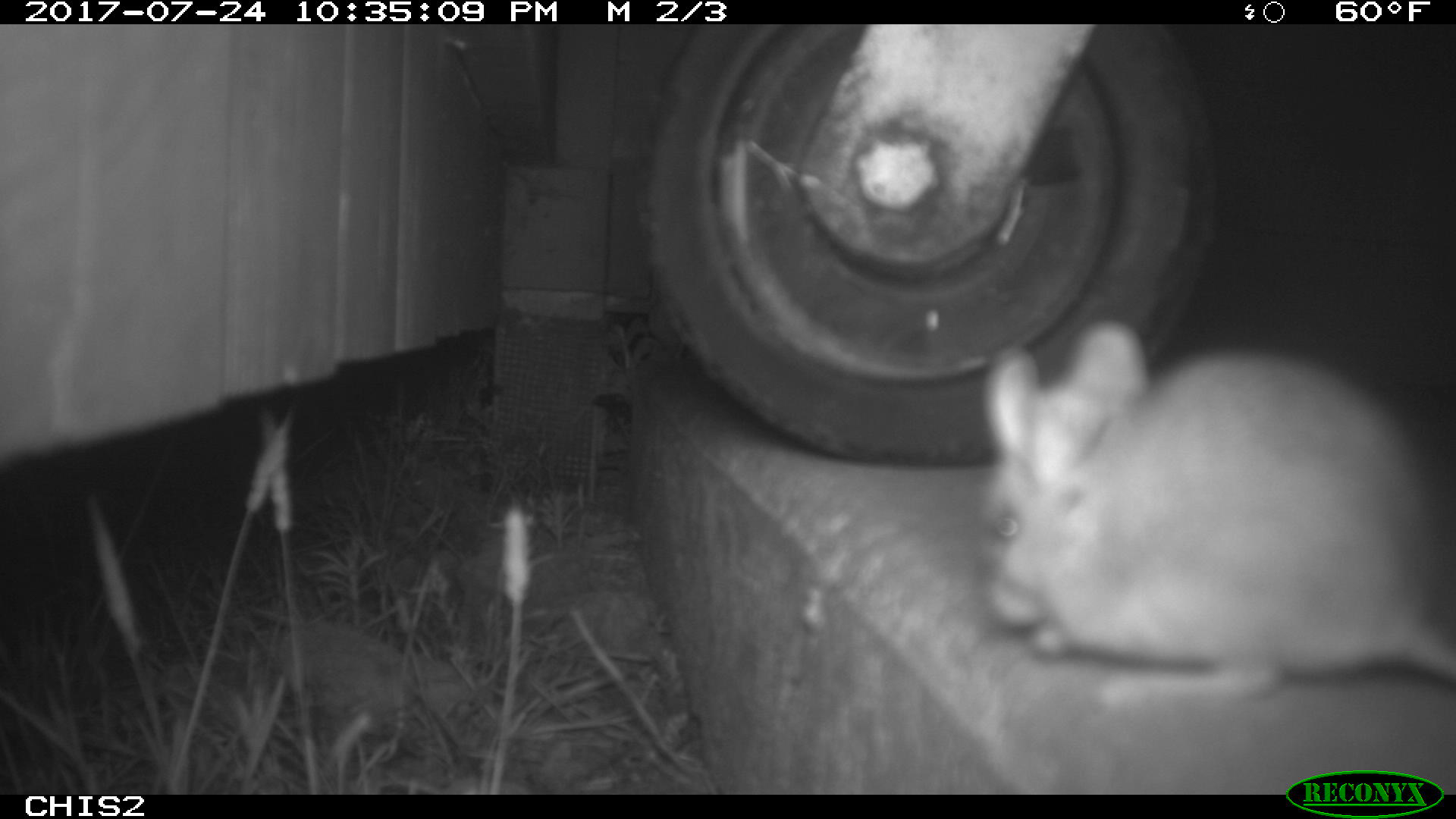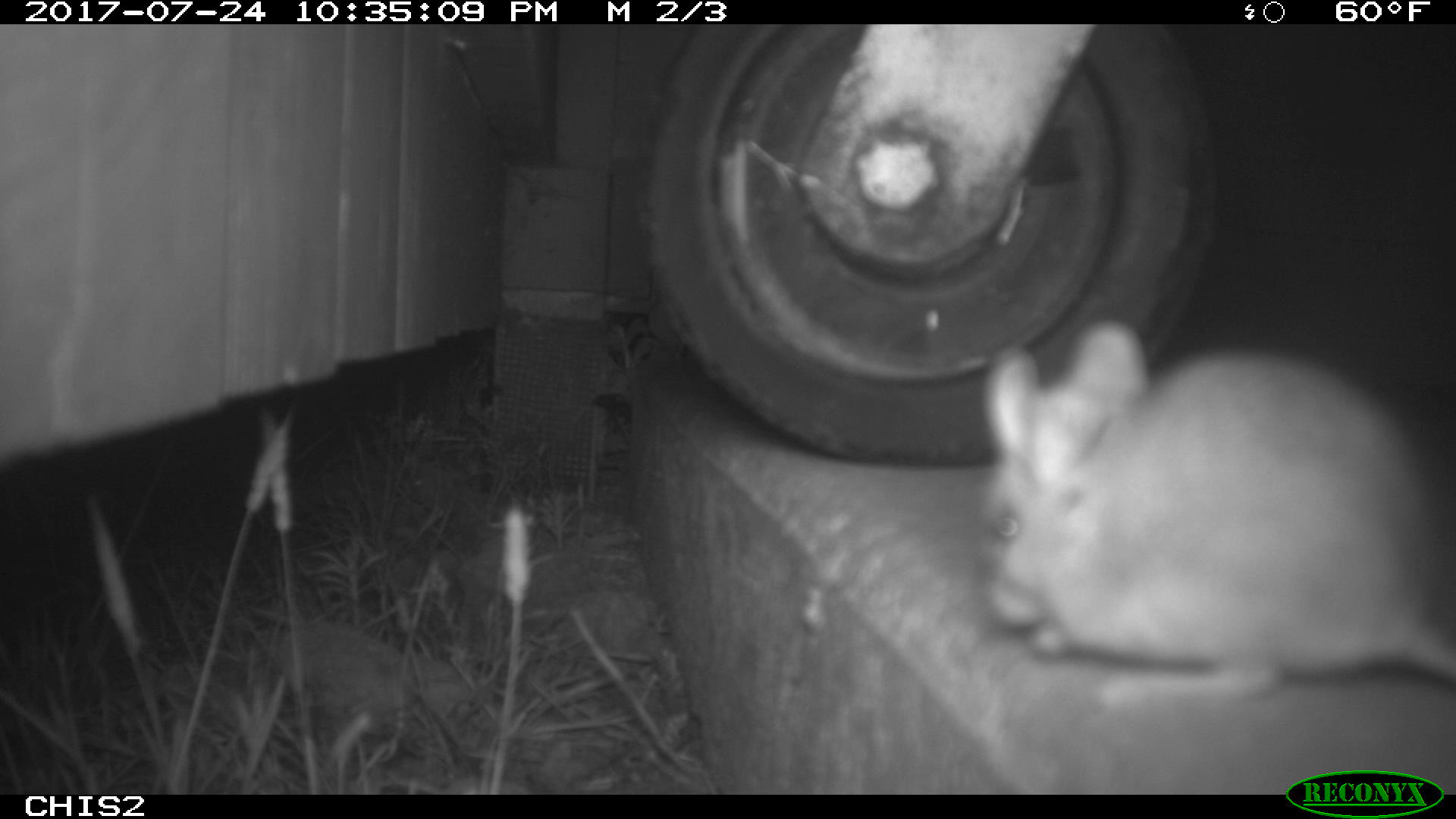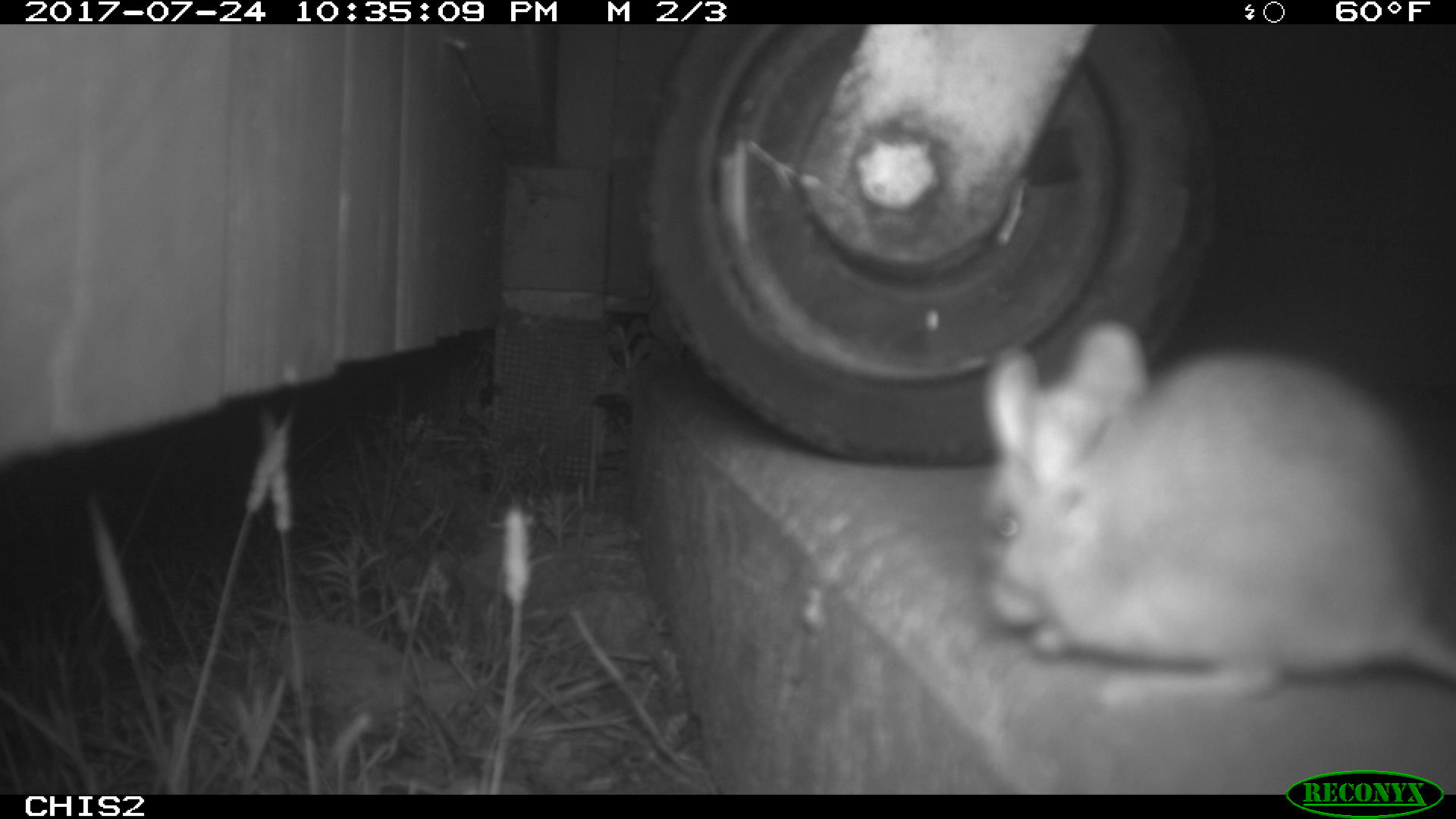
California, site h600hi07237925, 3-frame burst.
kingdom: Animalia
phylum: Chordata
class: Mammalia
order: Rodentia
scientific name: Rodentia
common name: rodent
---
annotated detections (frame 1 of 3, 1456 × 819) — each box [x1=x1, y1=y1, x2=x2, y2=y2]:
rodent: [x1=962, y1=315, x2=1455, y2=708]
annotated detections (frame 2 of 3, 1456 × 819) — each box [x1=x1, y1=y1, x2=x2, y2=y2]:
rodent: [x1=965, y1=312, x2=1455, y2=711]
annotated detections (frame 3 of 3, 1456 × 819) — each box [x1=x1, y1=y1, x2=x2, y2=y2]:
rodent: [x1=987, y1=320, x2=1448, y2=706]